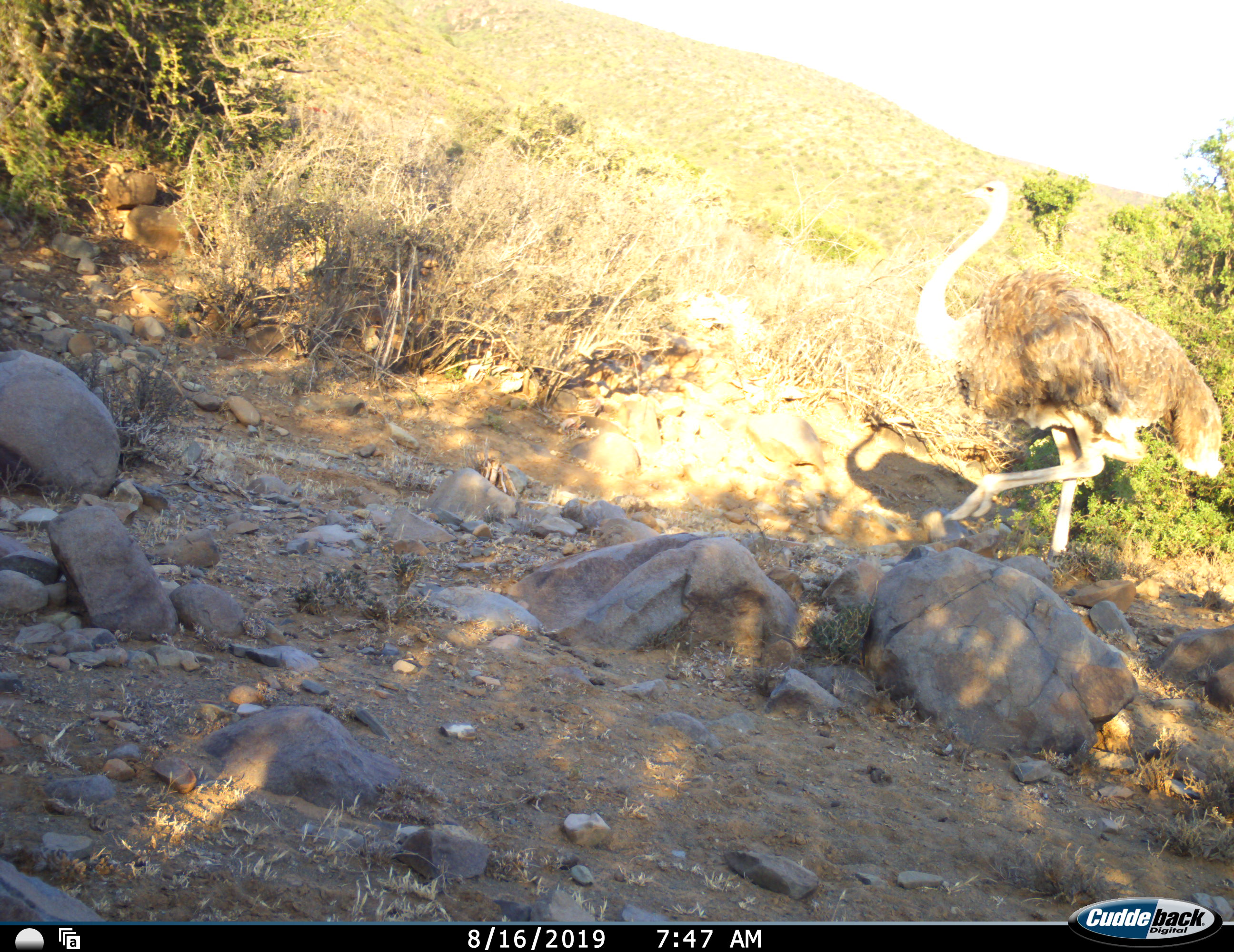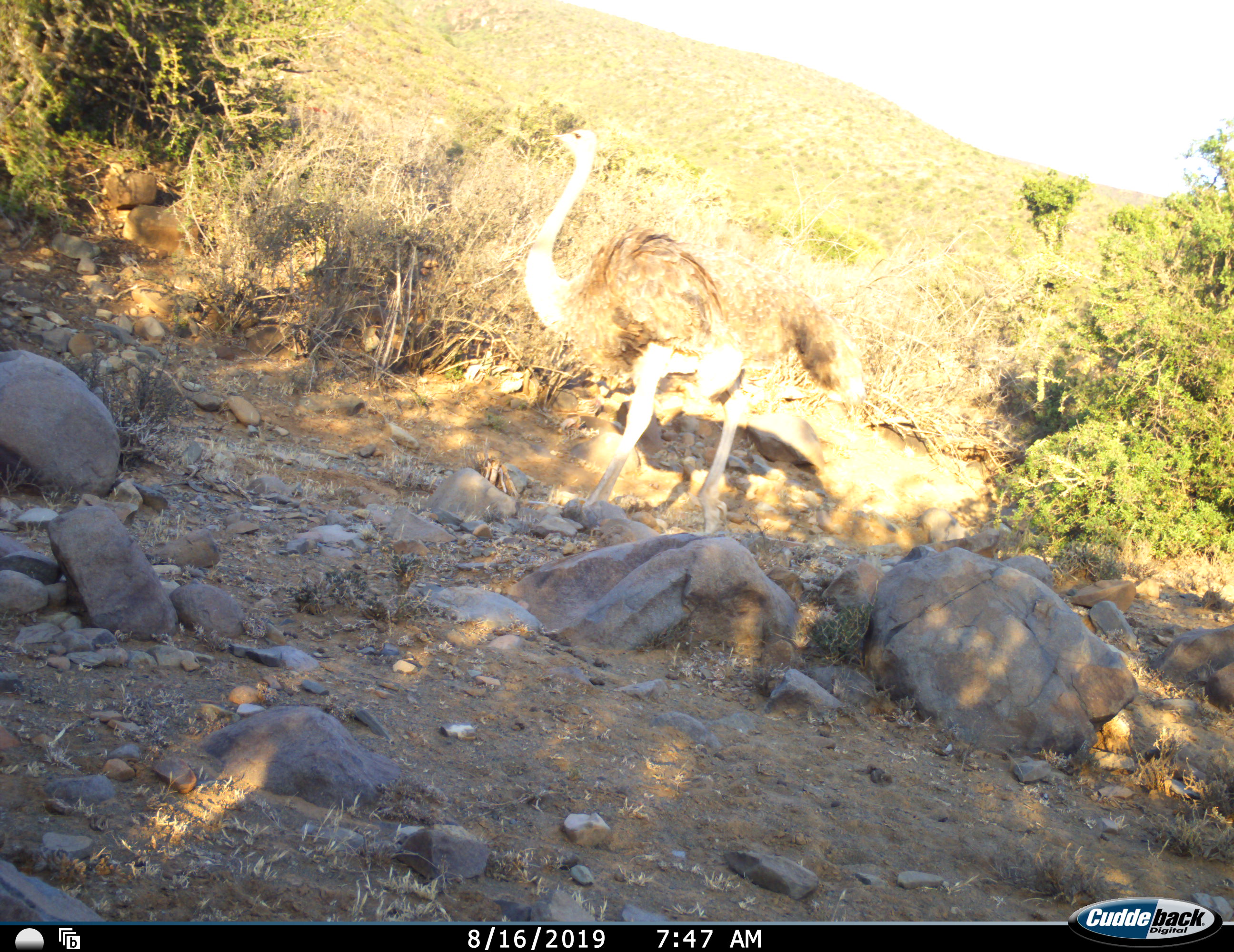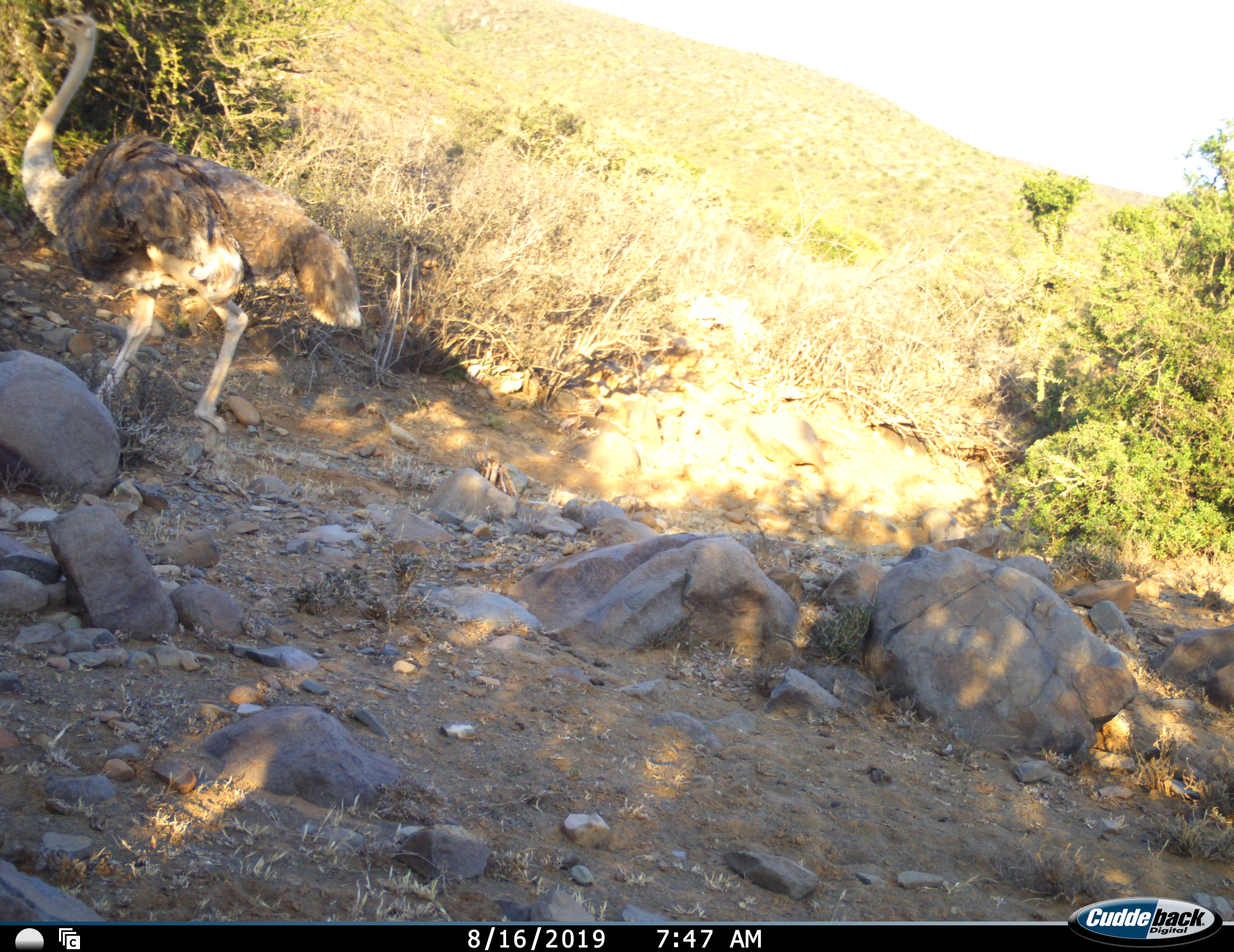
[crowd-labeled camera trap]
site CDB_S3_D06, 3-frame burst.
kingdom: Animalia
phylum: Chordata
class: Aves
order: Struthioniformes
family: Struthionidae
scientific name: Struthionidae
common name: ostrich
Ostrich (Struthionidae), count 1. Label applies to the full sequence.